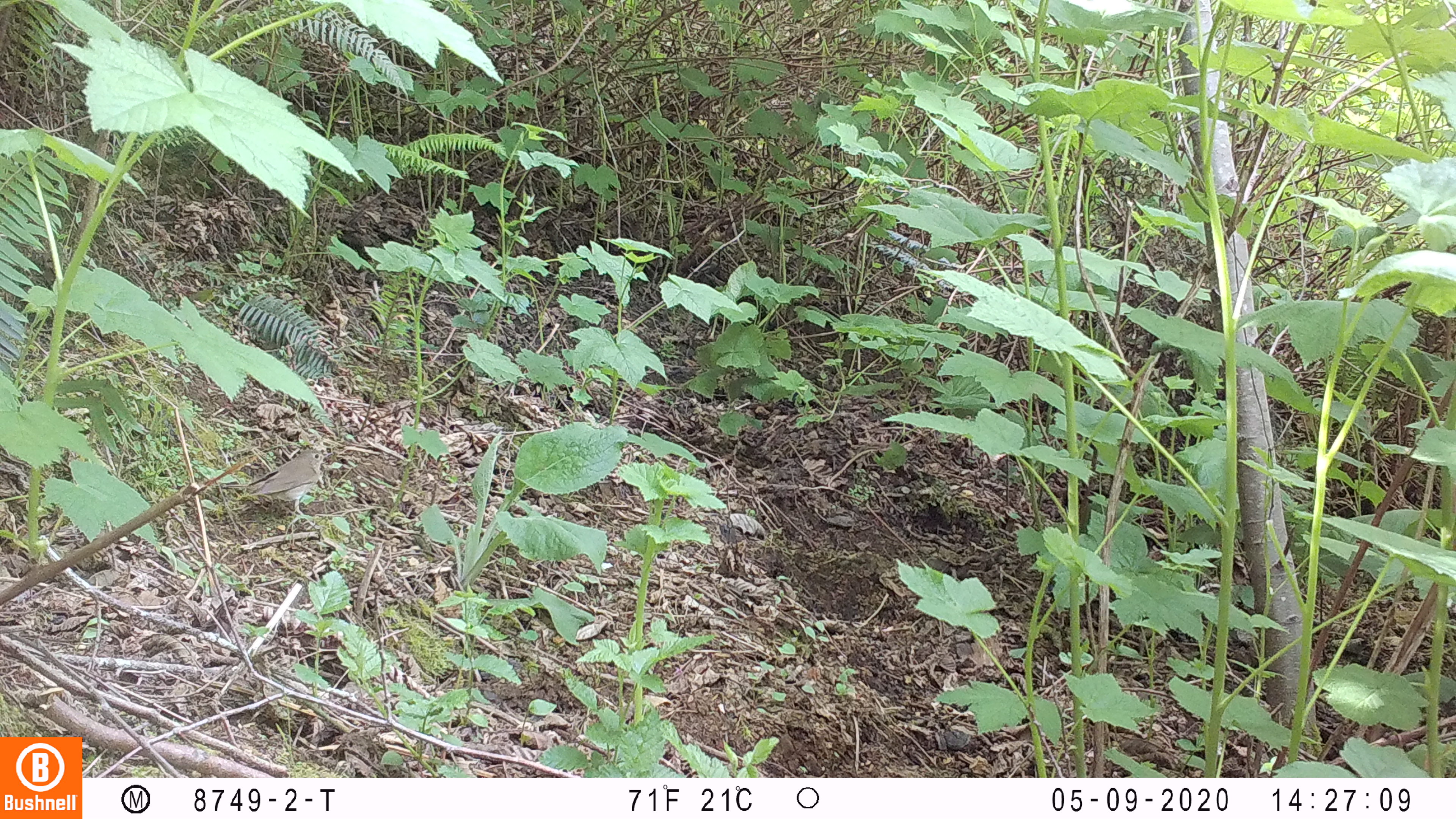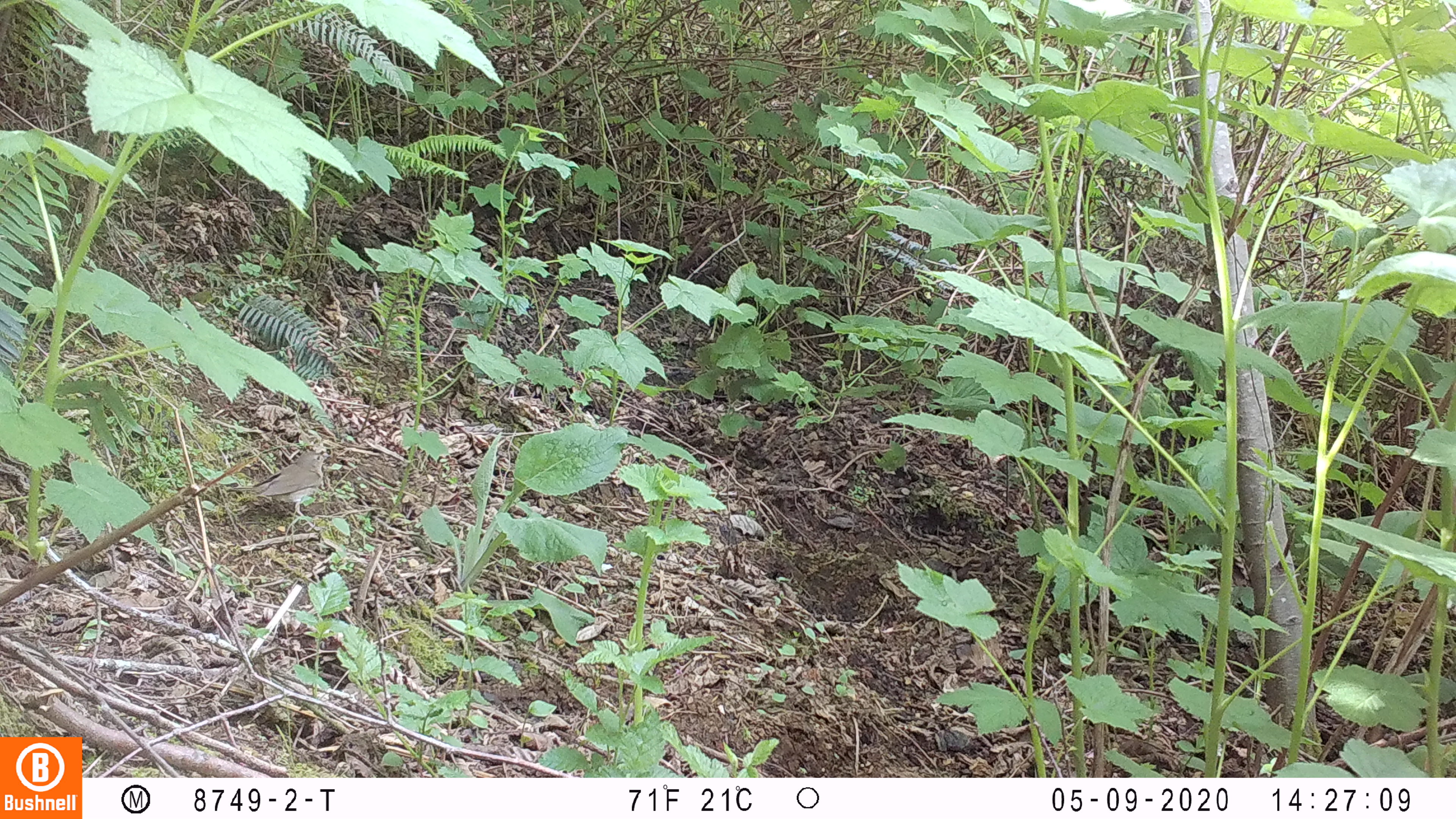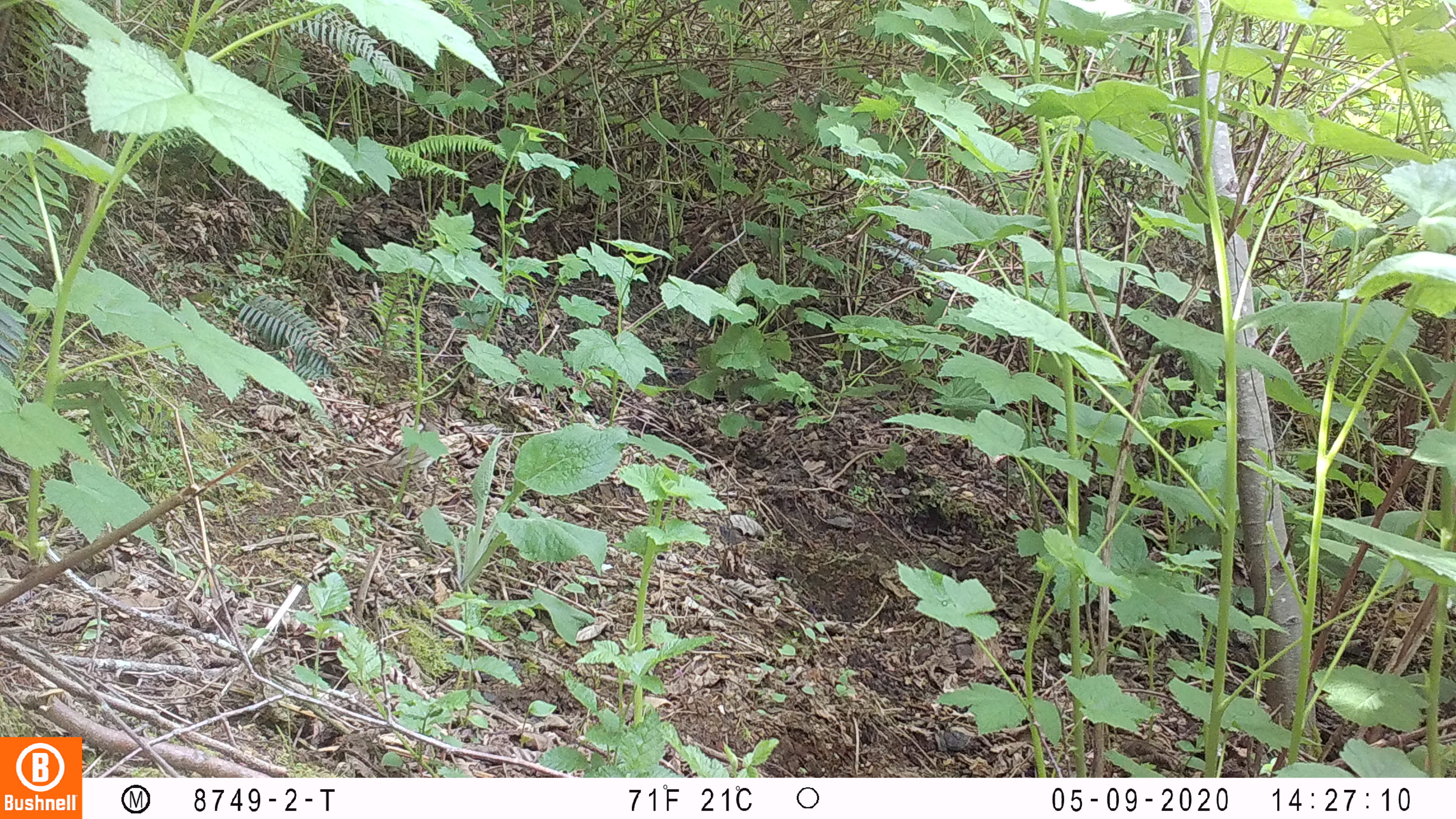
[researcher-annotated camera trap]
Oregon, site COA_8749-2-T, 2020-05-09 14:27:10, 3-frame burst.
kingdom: Animalia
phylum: Chordata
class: Aves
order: Passeriformes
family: Turdidae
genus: Catharus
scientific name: Catharus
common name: brown thrushes and nightingale-thrushes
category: catharus species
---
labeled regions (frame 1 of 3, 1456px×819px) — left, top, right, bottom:
catharus species: 230, 444, 332, 521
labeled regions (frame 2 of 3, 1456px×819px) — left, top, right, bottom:
catharus species: 243, 444, 332, 510